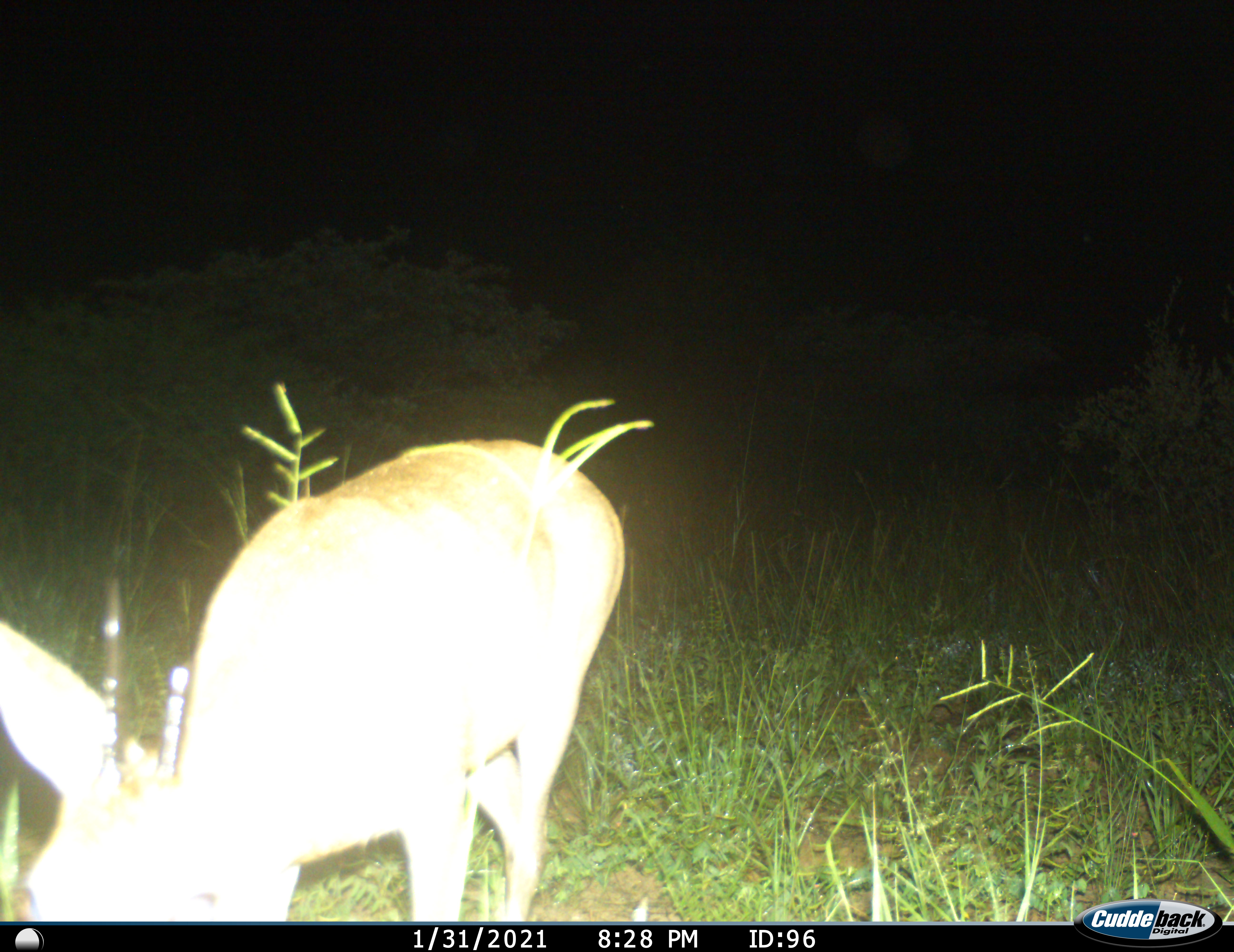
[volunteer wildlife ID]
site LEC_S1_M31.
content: unidentified animal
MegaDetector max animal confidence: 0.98